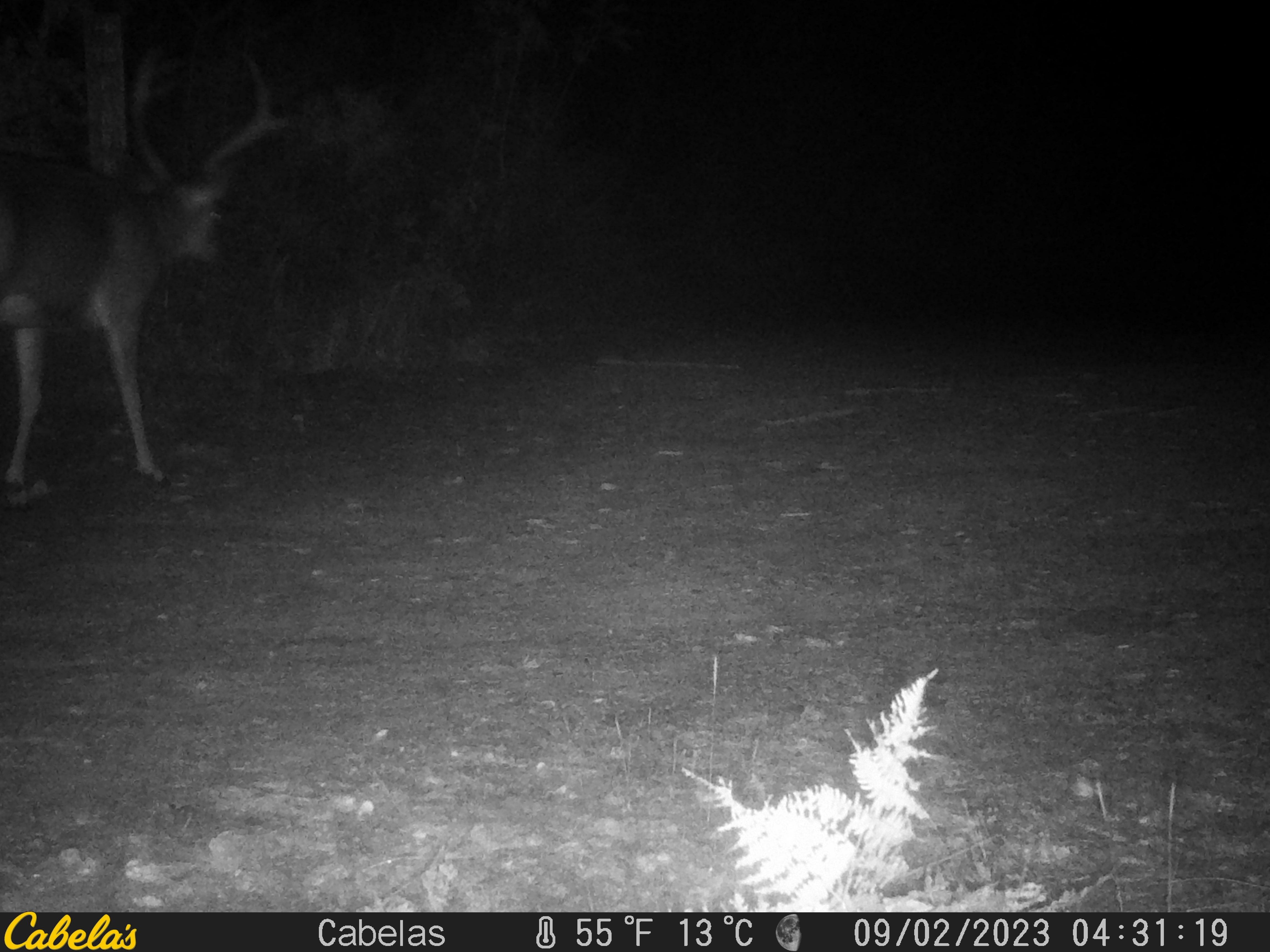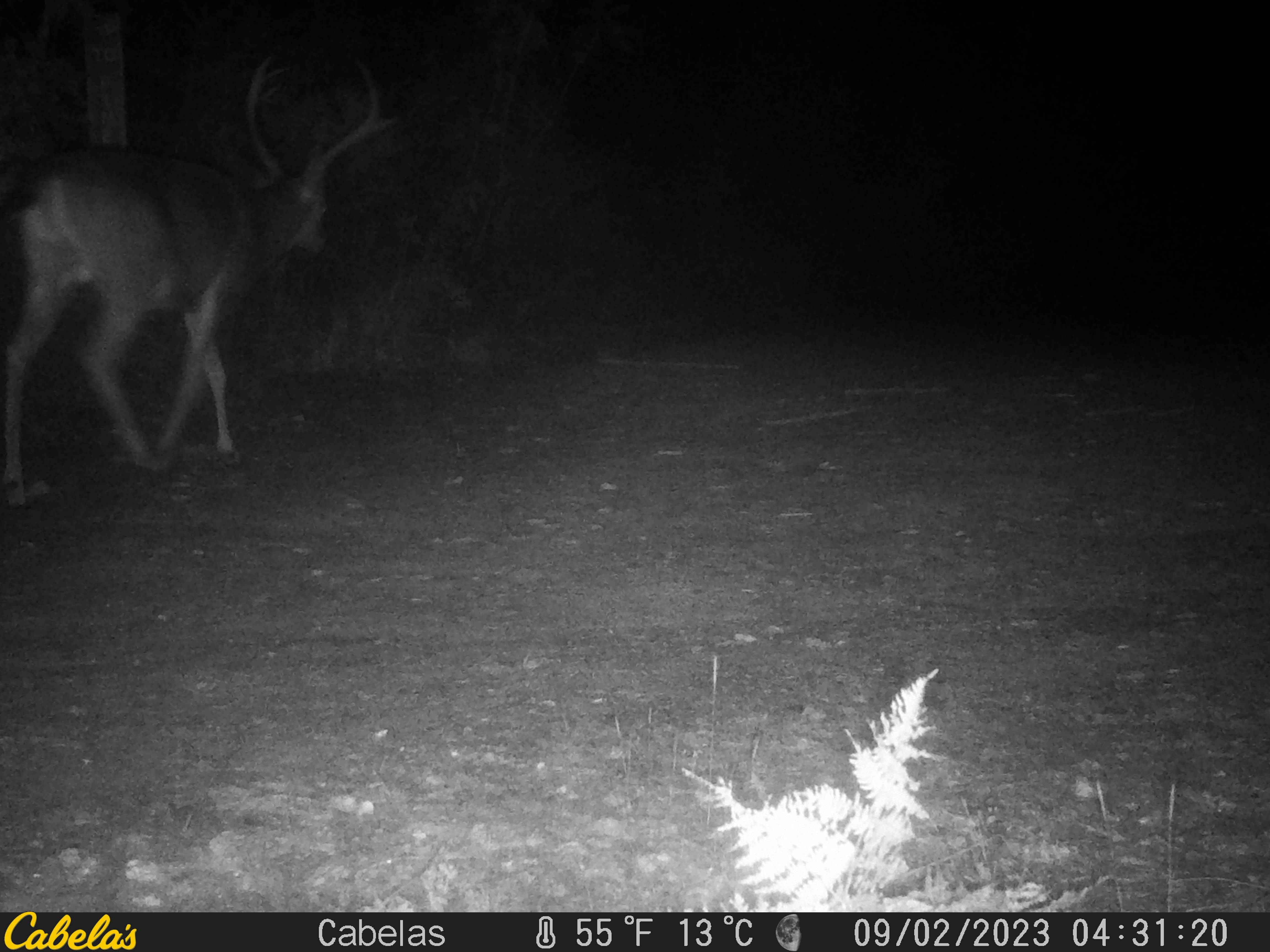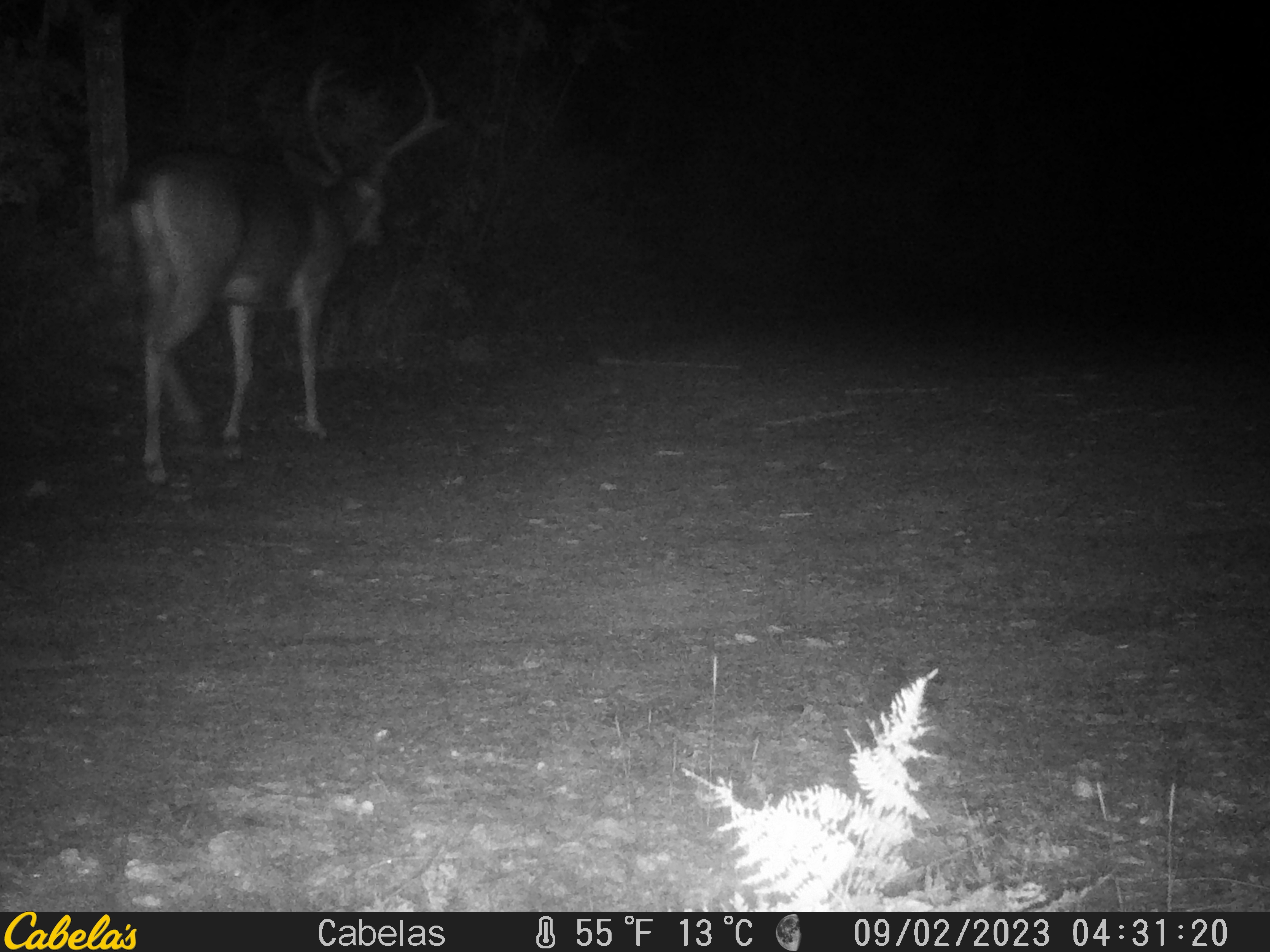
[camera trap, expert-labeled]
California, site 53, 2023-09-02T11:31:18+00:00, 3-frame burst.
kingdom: Animalia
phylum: Chordata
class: Mammalia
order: Artiodactyla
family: Cervidae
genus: Odocoileus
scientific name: Odocoileus hemionus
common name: mule deer